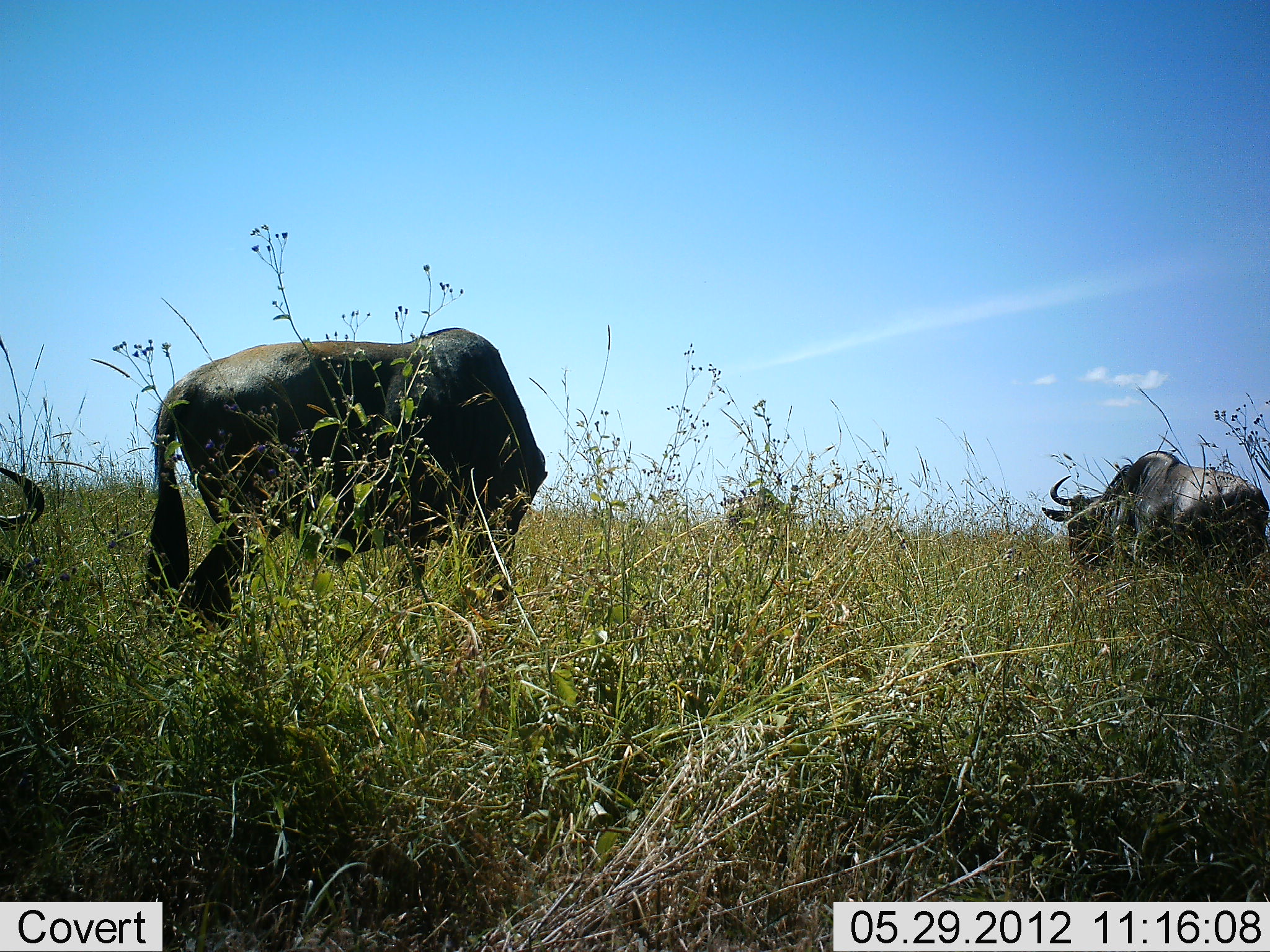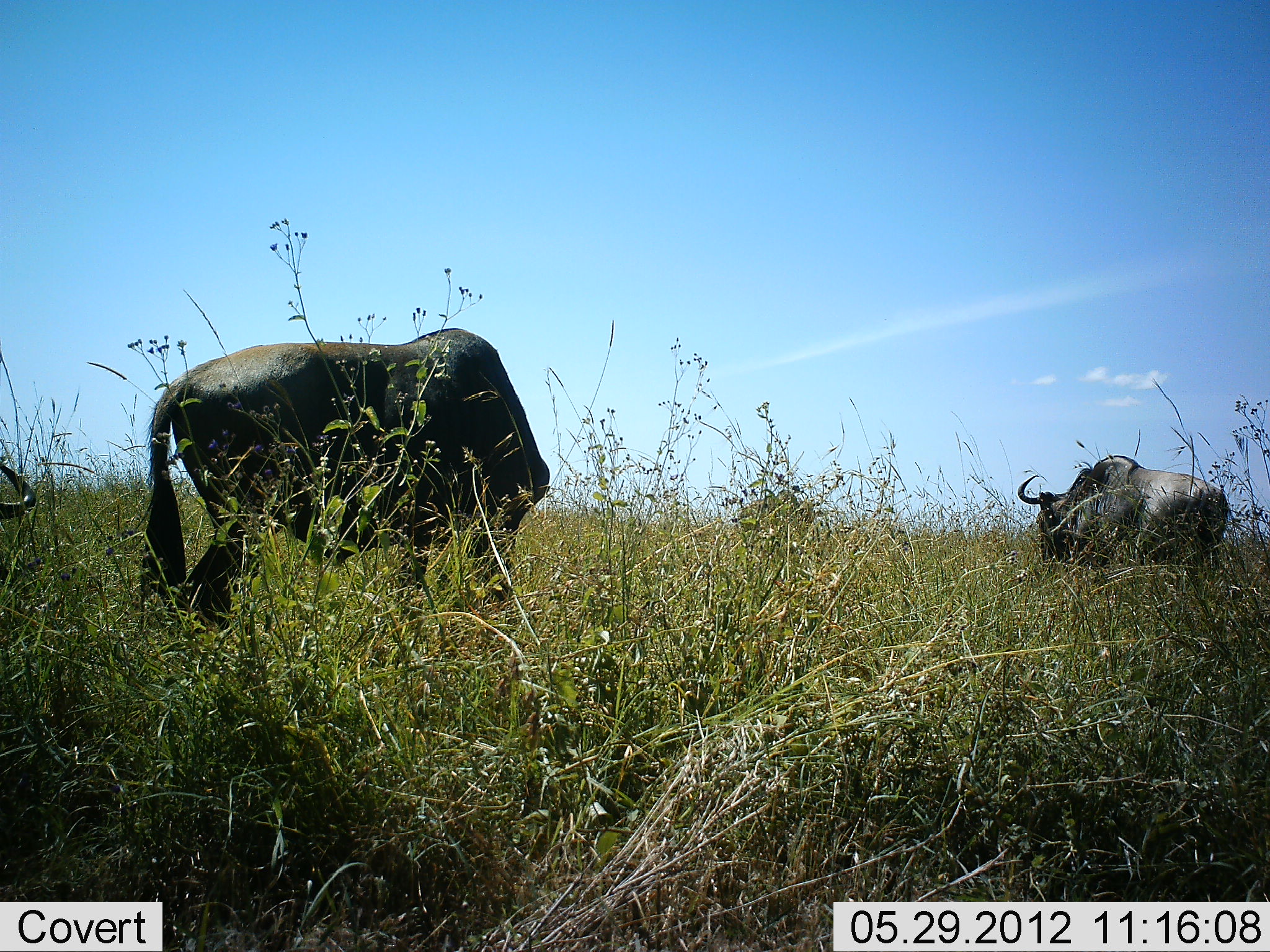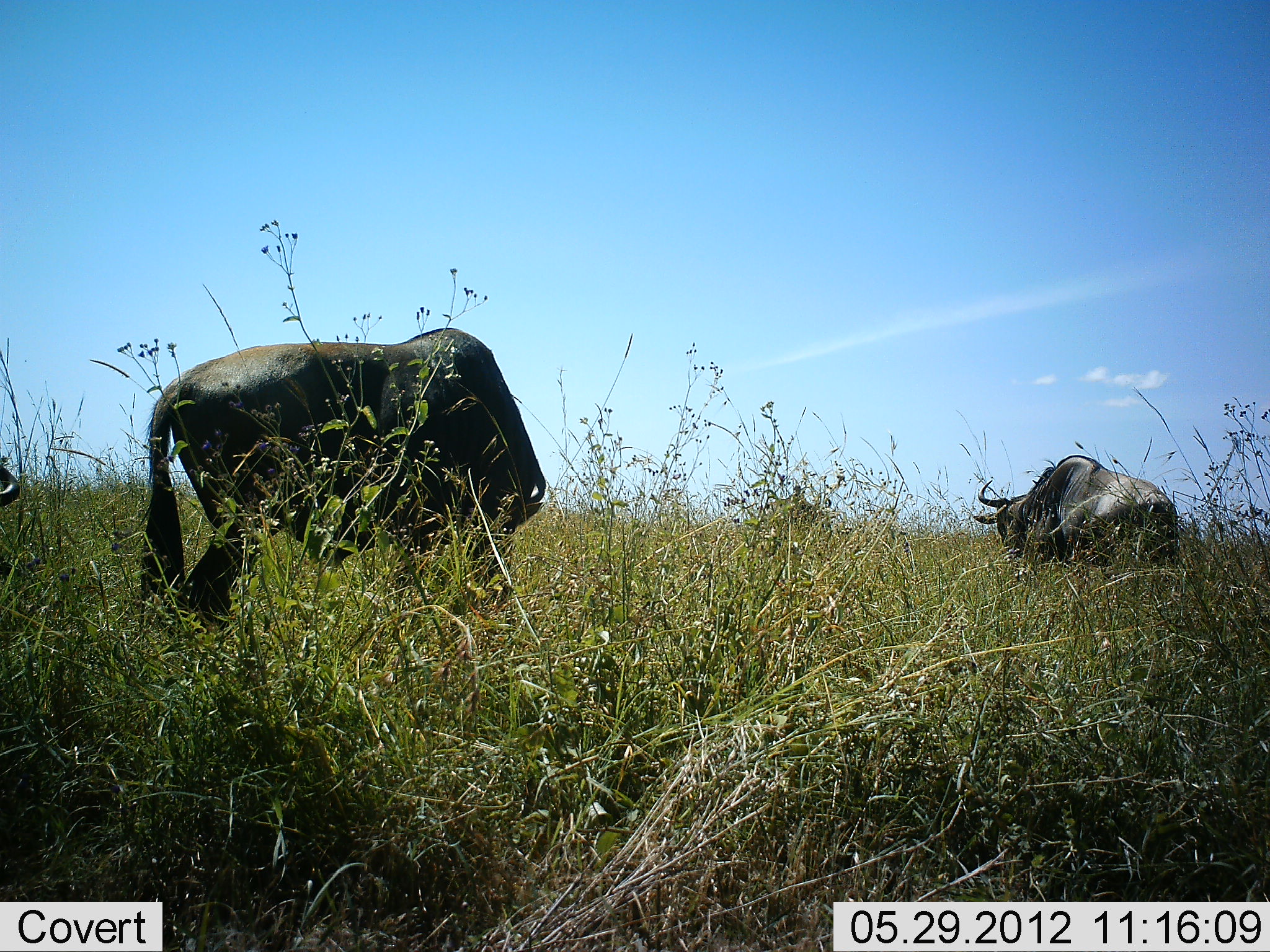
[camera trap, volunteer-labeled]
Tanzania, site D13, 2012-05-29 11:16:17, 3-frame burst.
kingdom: Animalia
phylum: Chordata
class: Mammalia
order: Artiodactyla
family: Bovidae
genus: Connochaetes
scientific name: Connochaetes taurinus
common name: blue wildebeest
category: wildebeest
Wildebeest (blue wildebeest) (Connochaetes taurinus), count 4. Behavior (volunteer vote fractions): standing 40%, resting 0%, moving 40%, interacting 0%. Young present (vote fraction): 0%. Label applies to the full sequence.